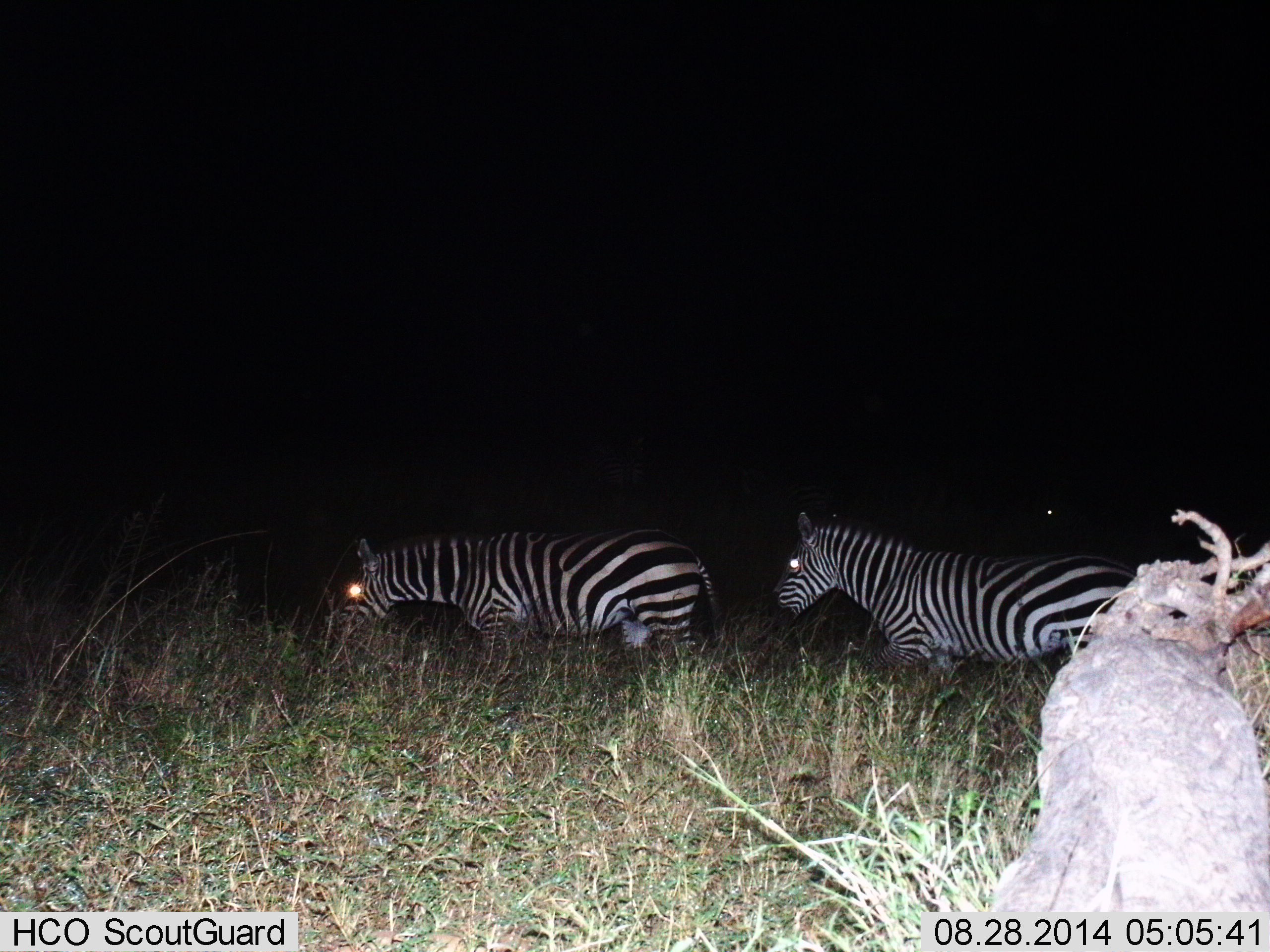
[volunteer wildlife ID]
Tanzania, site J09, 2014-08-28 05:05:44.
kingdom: Animalia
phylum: Chordata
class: Mammalia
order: Perissodactyla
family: Equidae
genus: Equus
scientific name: Equus quagga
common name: plains zebra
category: zebra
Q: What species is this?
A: Zebra (plains zebra) (Equus quagga).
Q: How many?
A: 2.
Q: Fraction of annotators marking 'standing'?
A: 36%.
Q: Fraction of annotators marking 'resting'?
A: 0%.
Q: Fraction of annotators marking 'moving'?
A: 55%.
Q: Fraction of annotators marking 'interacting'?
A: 0%.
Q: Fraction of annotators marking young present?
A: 0%.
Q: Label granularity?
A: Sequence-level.